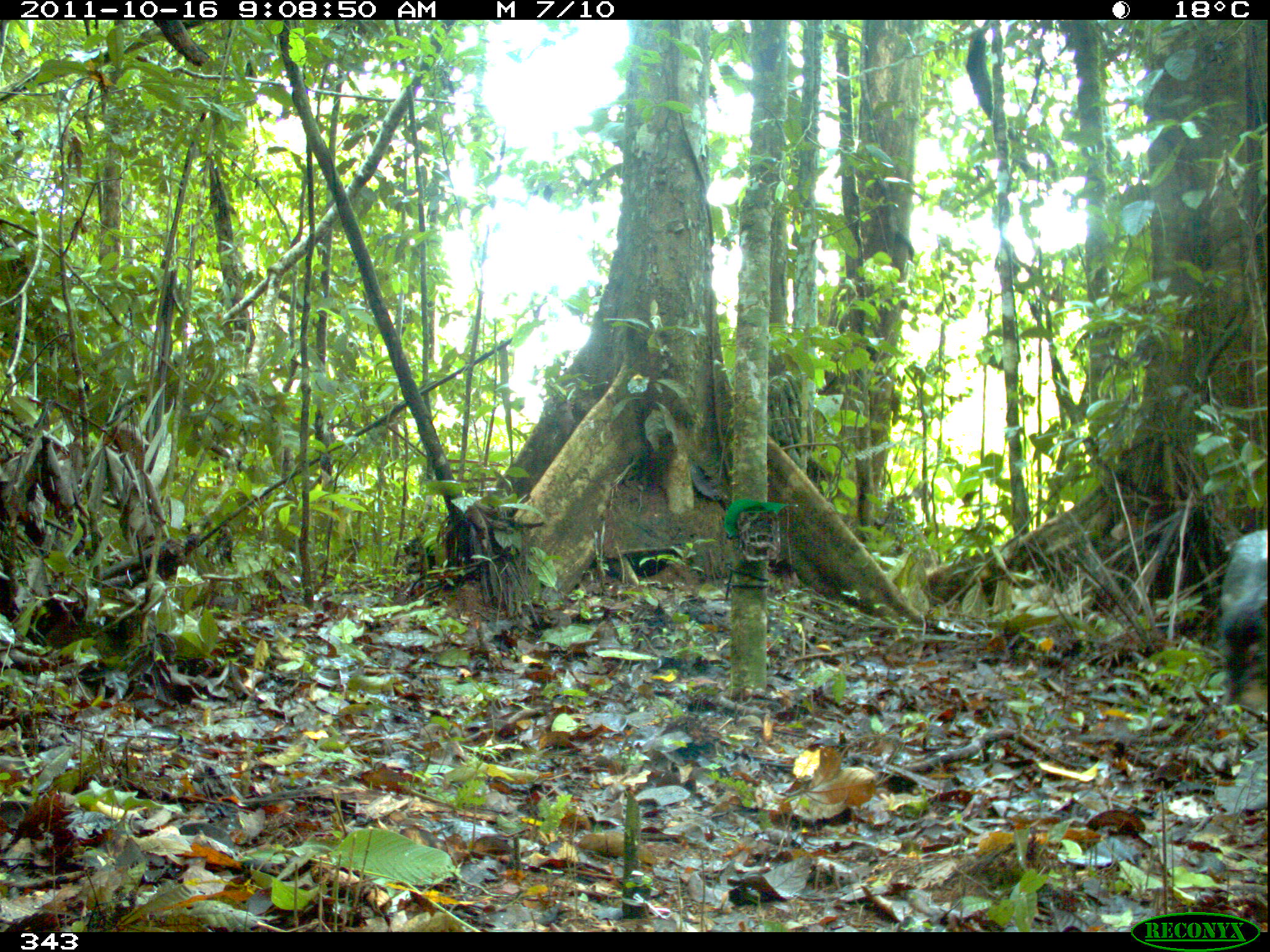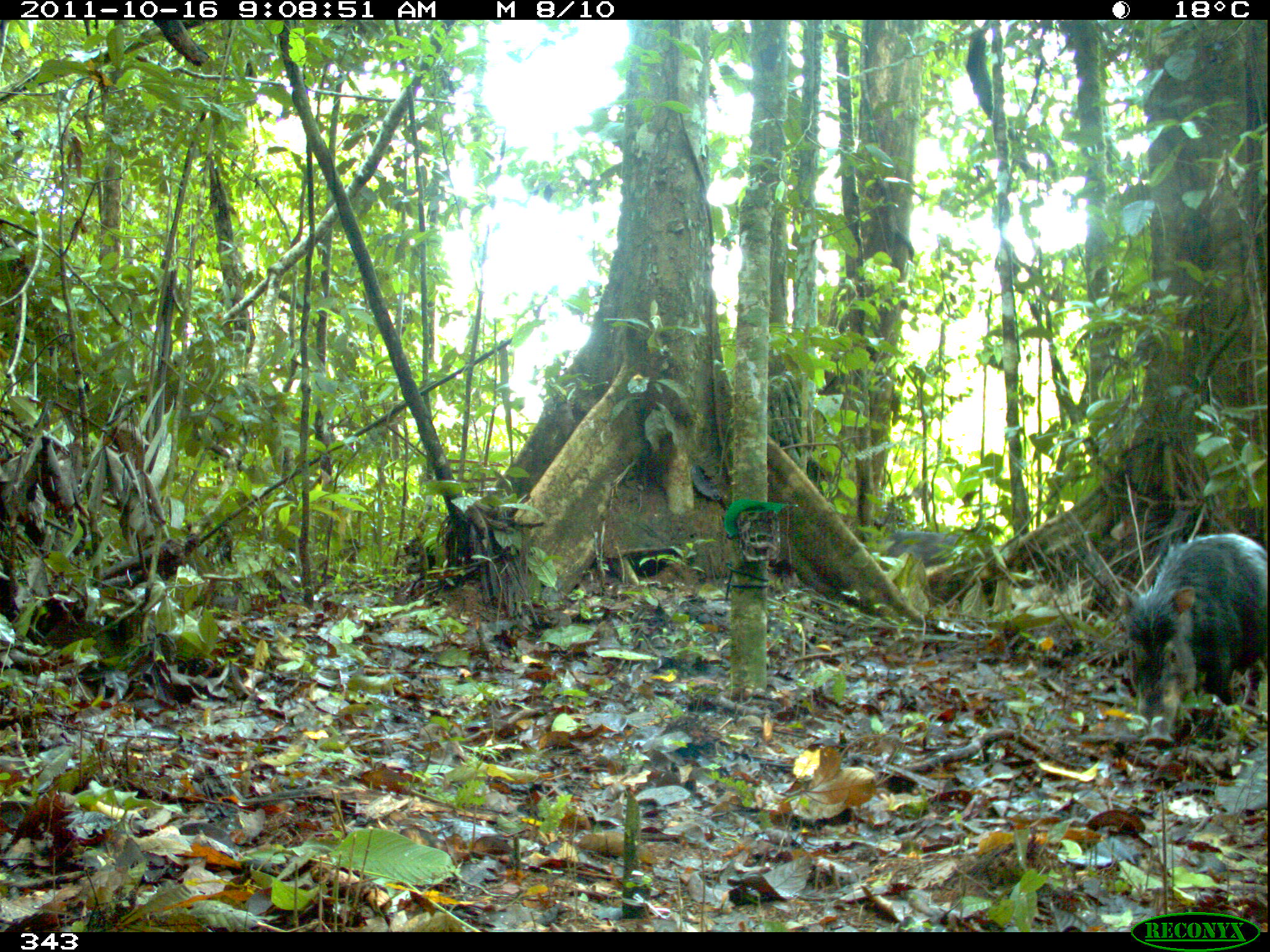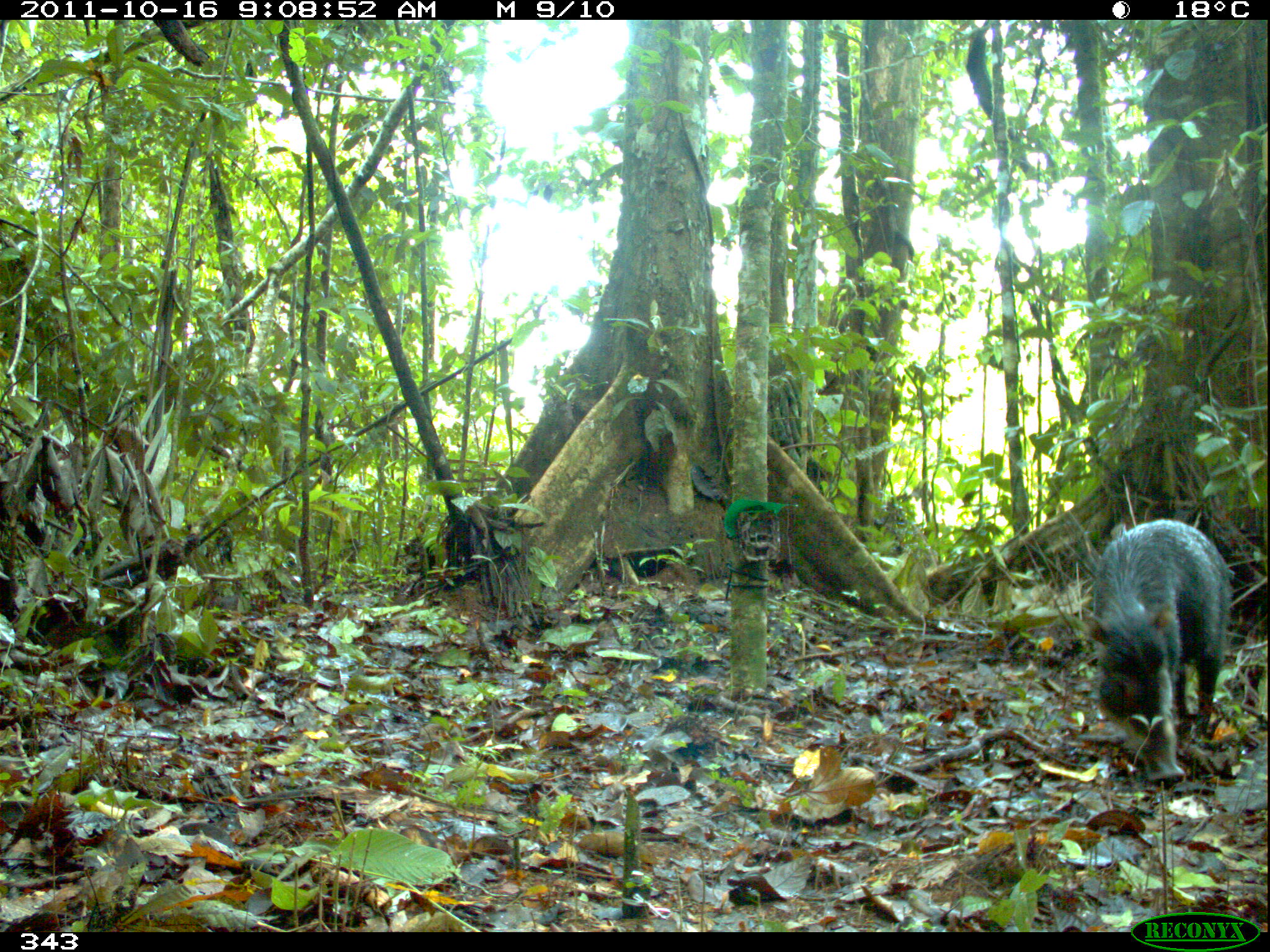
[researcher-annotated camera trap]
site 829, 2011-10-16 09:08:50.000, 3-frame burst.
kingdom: Animalia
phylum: Chordata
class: Mammalia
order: Artiodactyla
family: Tayassuidae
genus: Tayassu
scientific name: Tayassu pecari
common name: white-lipped peccary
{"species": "Tayassu pecari (white-lipped peccary)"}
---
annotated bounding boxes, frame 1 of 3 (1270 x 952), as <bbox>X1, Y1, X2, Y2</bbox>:
tayassu pecari: <bbox>1220, 528, 1270, 705</bbox>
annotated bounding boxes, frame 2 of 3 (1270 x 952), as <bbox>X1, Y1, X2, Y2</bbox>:
tayassu pecari: <bbox>1114, 533, 1270, 749</bbox>; <bbox>876, 530, 990, 568</bbox>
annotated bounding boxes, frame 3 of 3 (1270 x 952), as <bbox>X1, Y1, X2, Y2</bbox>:
tayassu pecari: <bbox>1090, 518, 1236, 787</bbox>